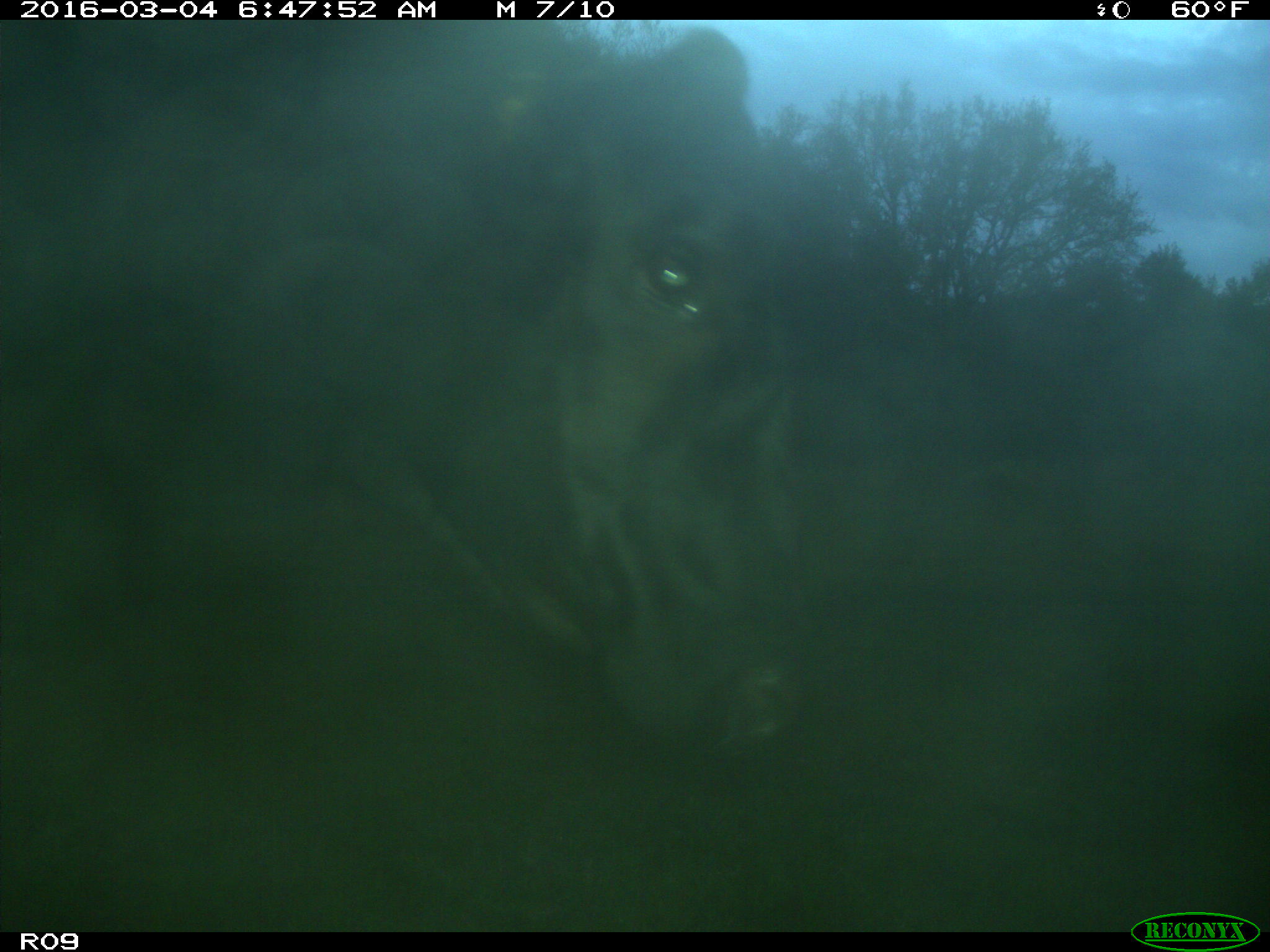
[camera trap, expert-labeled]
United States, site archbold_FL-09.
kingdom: Animalia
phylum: Chordata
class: Mammalia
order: Artiodactyla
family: Bovidae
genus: Bos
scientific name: Bos taurus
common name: domestic cow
Bos taurus (domestic cow).